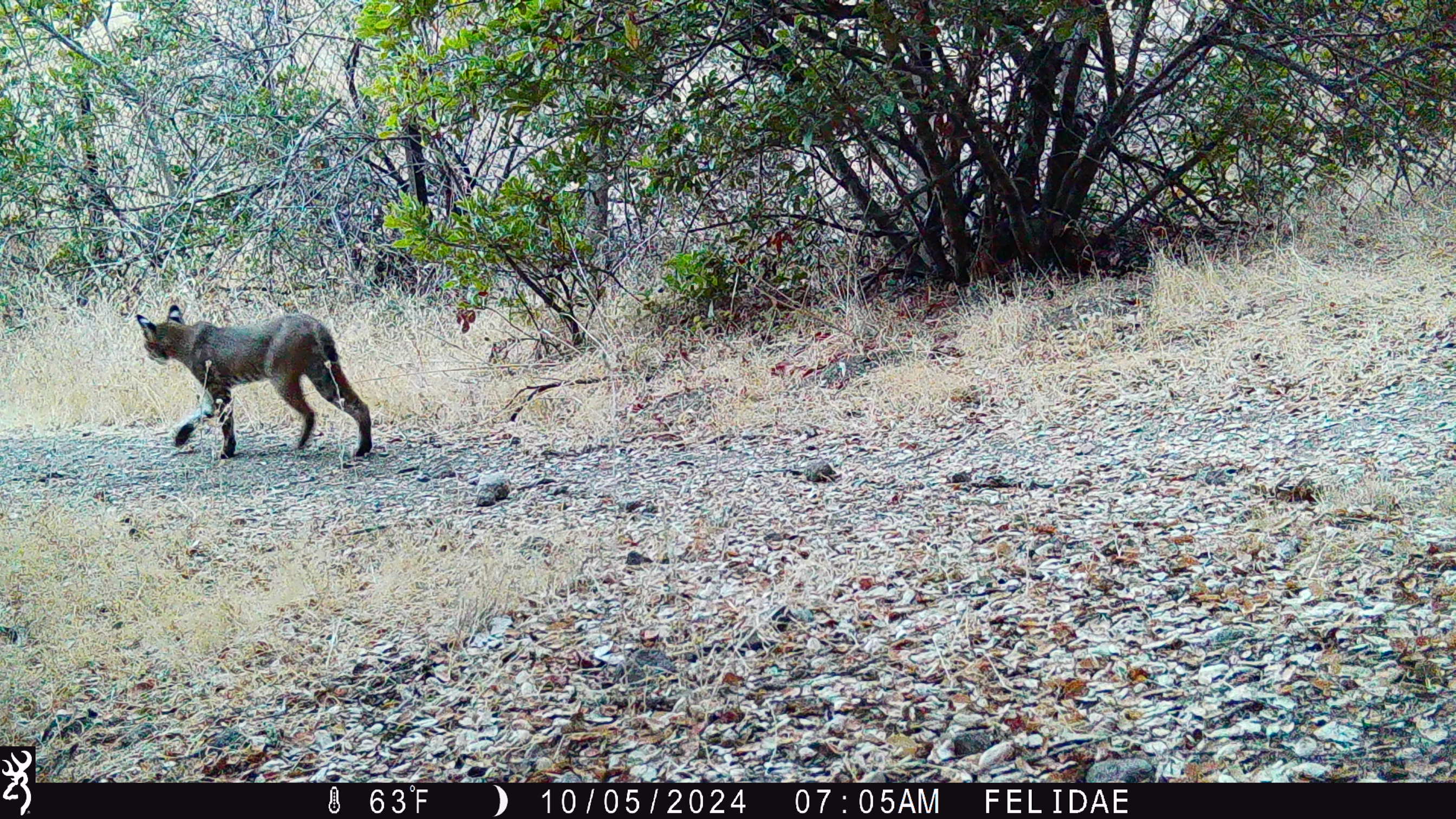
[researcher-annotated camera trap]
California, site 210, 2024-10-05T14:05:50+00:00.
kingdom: Animalia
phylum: Chordata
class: Mammalia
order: Carnivora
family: Felidae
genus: Lynx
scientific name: Lynx rufus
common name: bobcat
Bobcat (Lynx rufus).